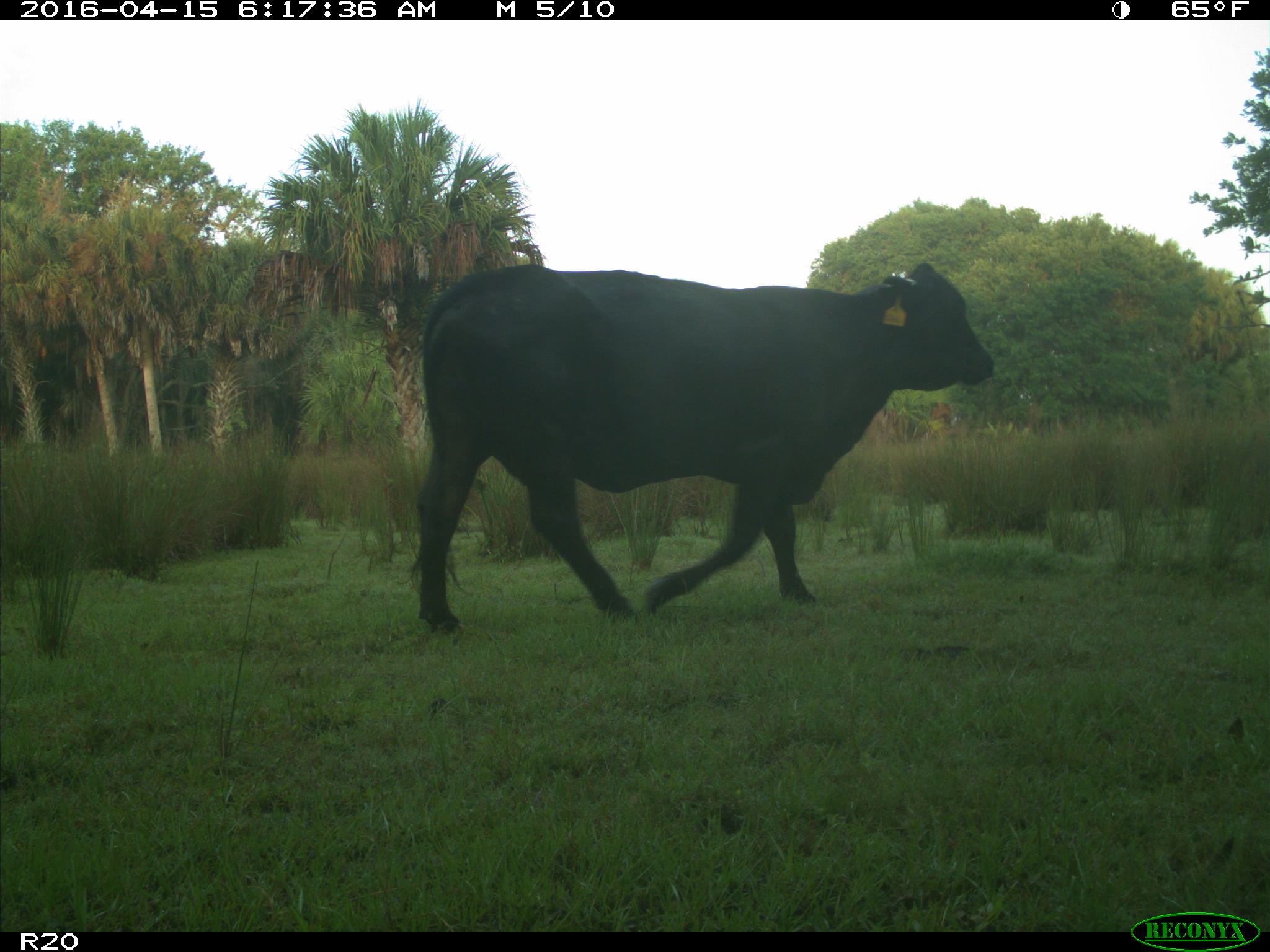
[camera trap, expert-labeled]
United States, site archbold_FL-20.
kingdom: Animalia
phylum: Chordata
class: Mammalia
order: Artiodactyla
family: Bovidae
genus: Bos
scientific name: Bos taurus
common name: domestic cow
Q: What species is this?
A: Bos taurus (domestic cow).